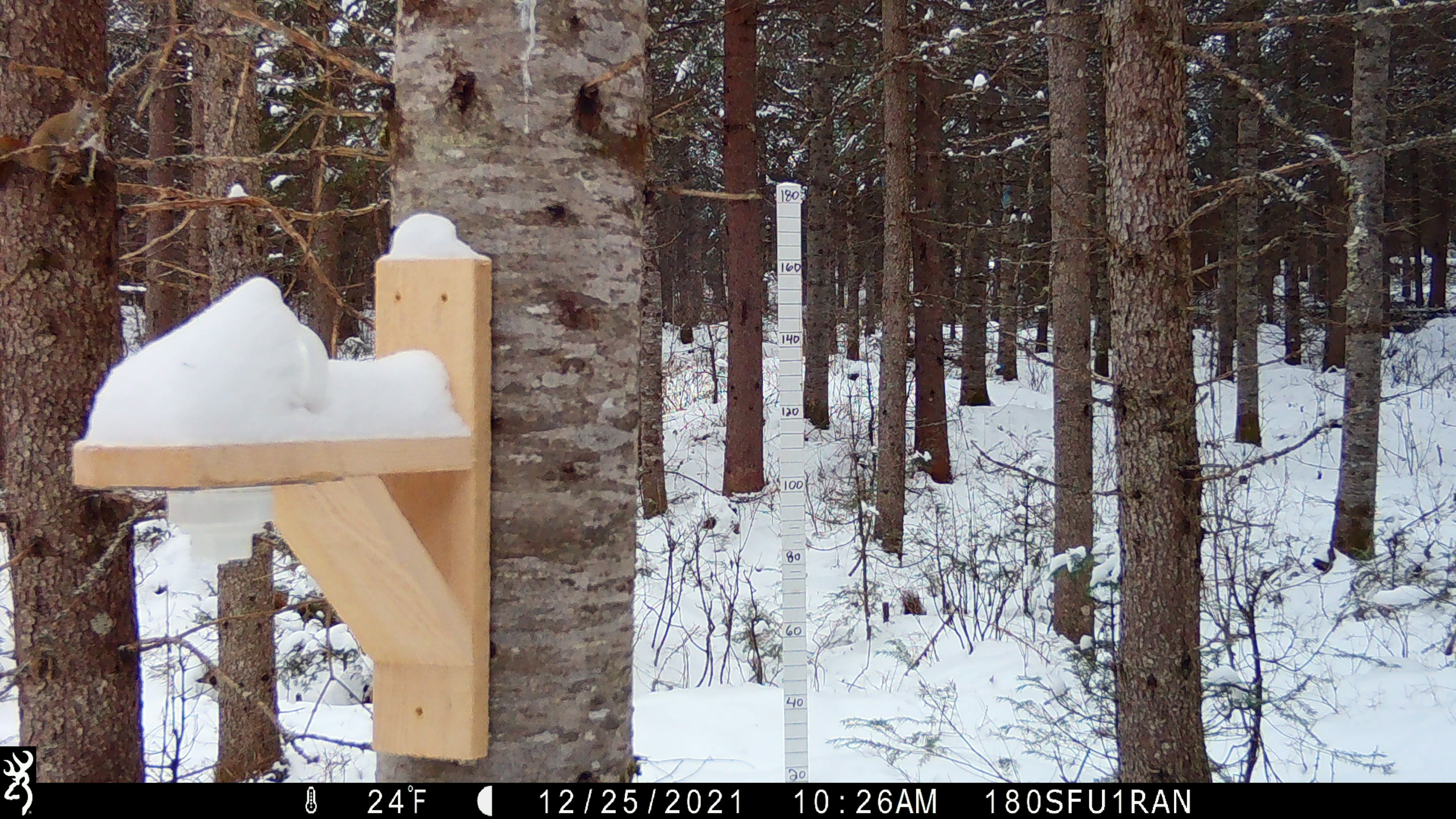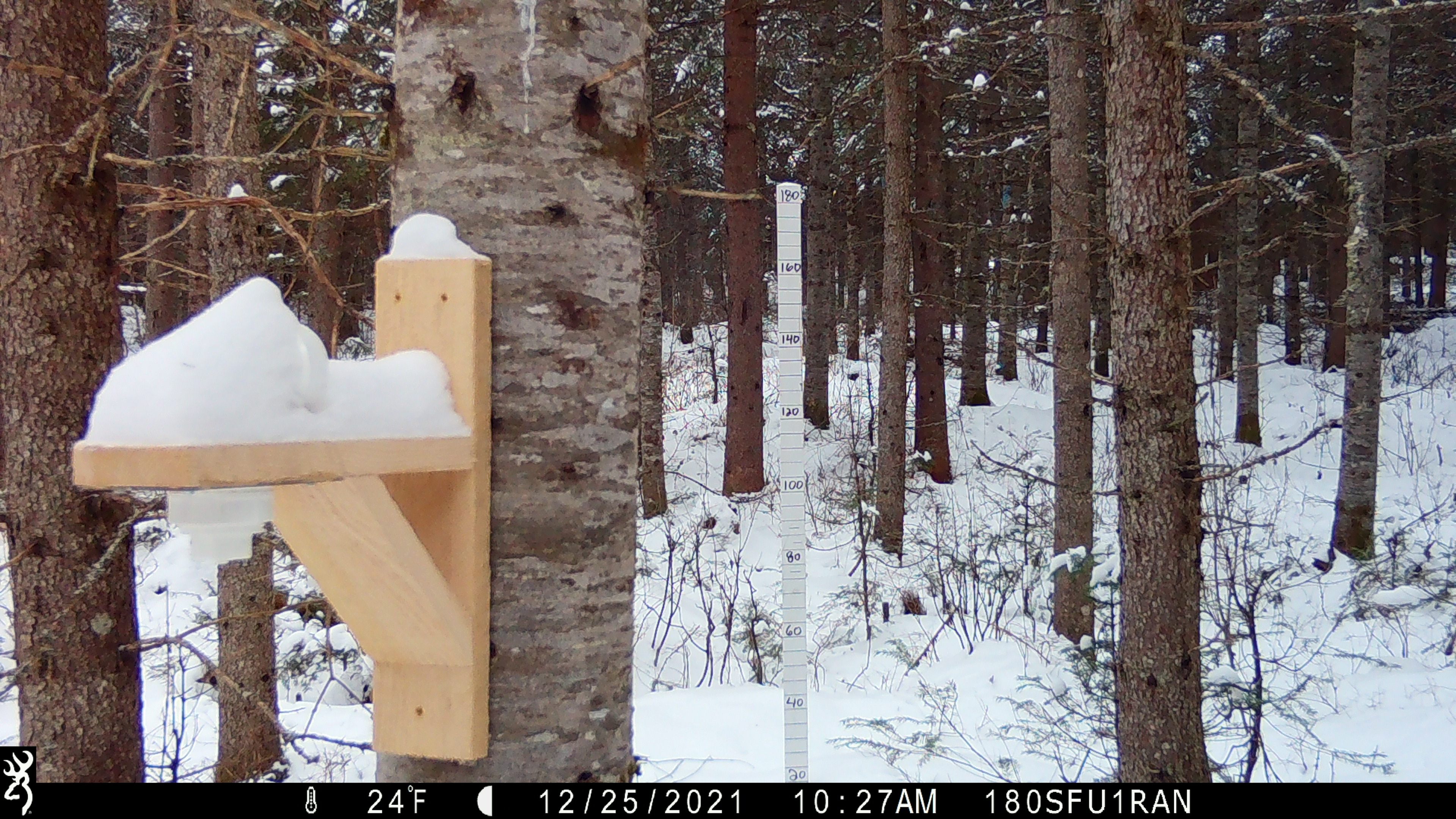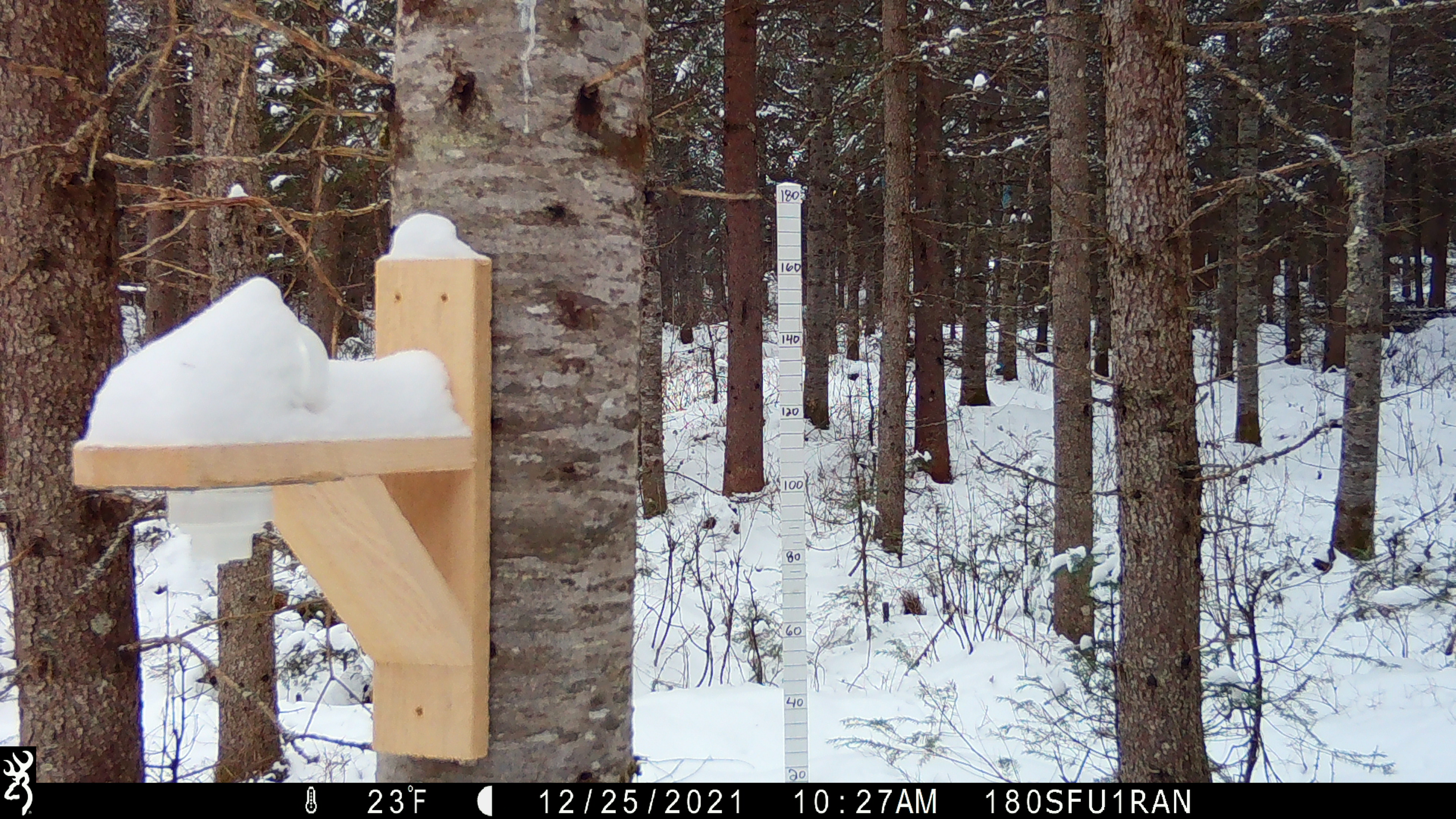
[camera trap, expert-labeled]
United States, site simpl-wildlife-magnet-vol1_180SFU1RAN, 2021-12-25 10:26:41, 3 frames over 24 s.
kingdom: Animalia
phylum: Chordata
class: Mammalia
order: Rodentia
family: Sciuridae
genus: Tamiasciurus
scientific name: Tamiasciurus hudsonicus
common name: red squirrel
Red squirrel (Tamiasciurus hudsonicus).